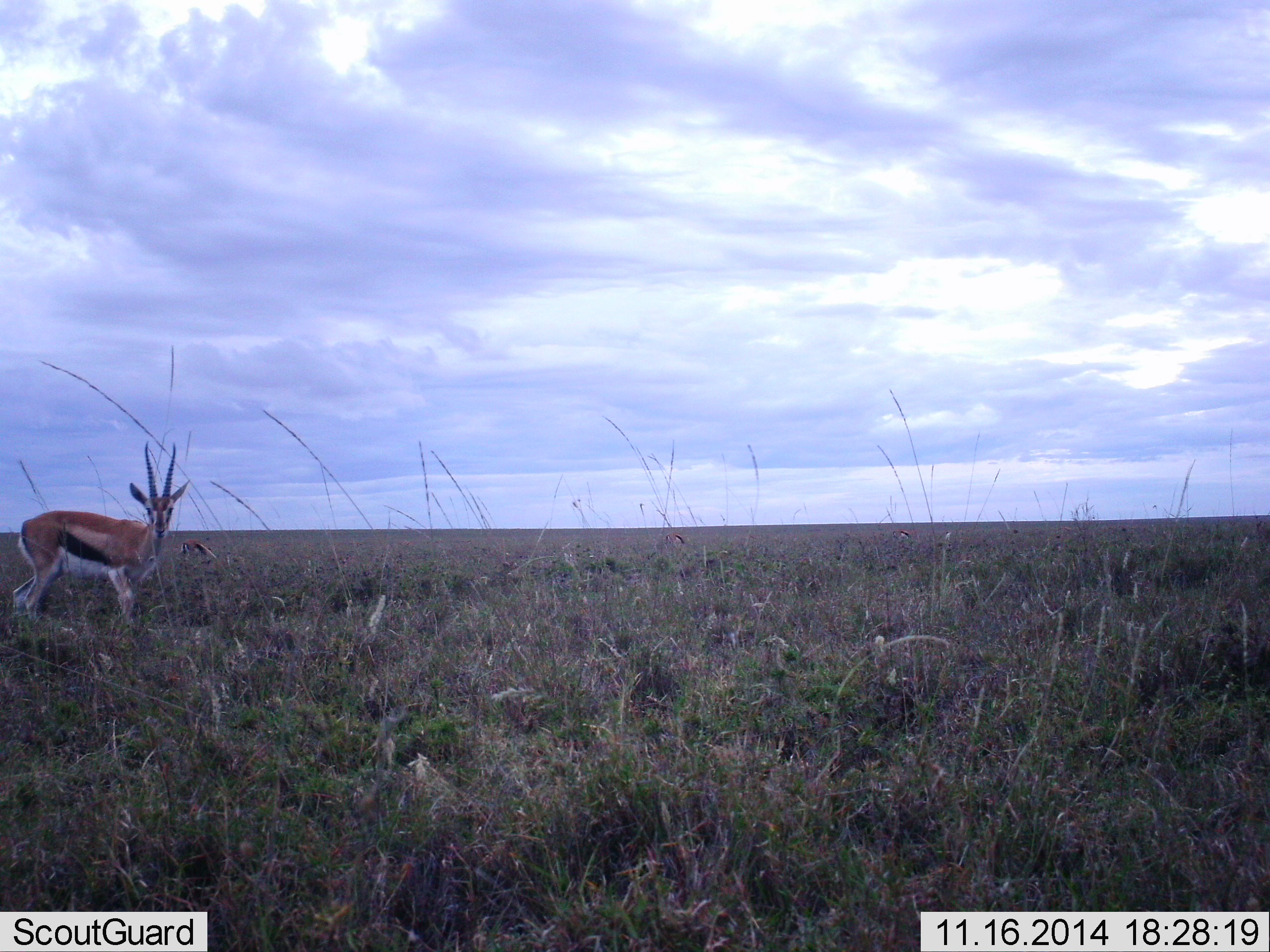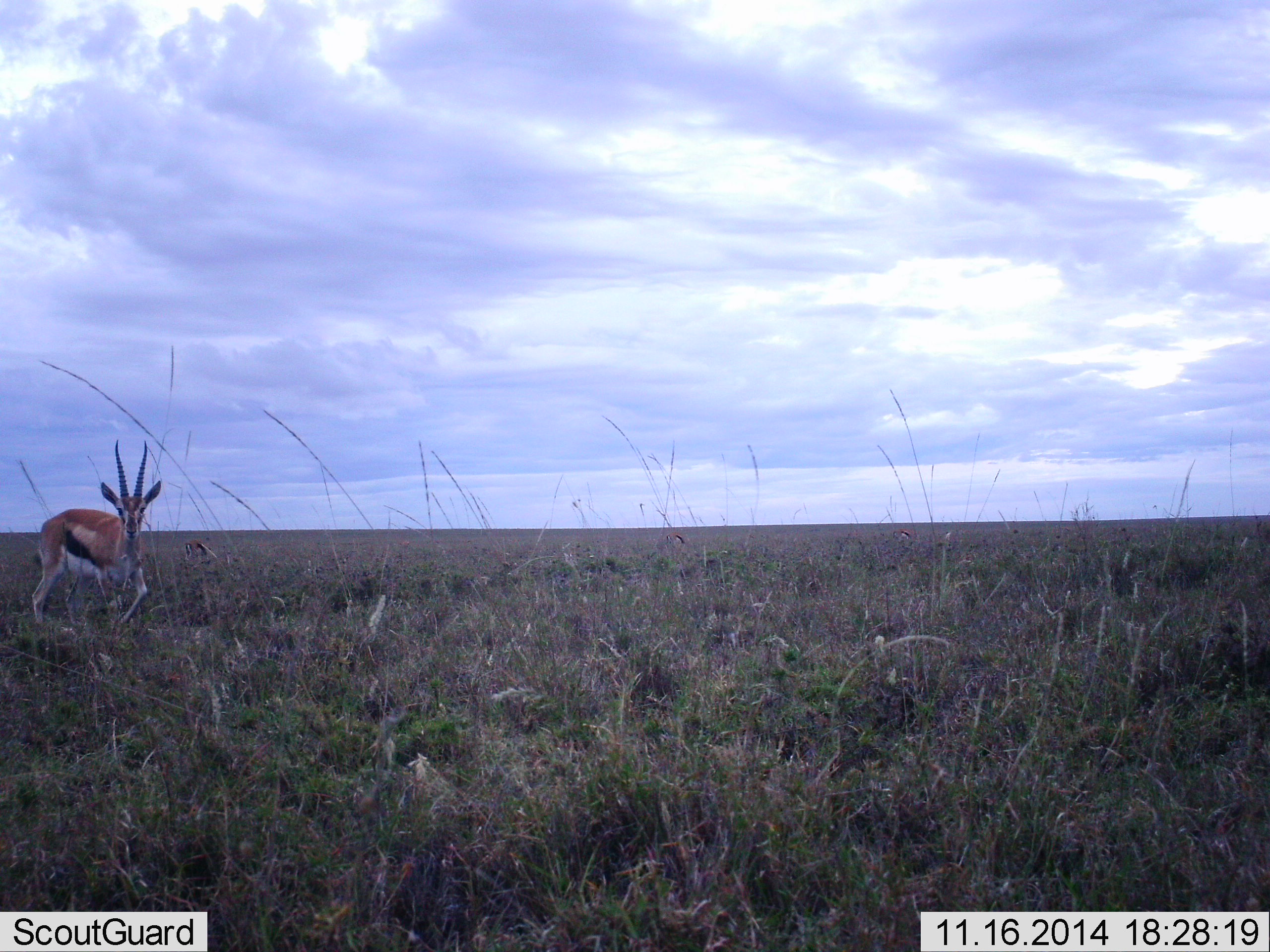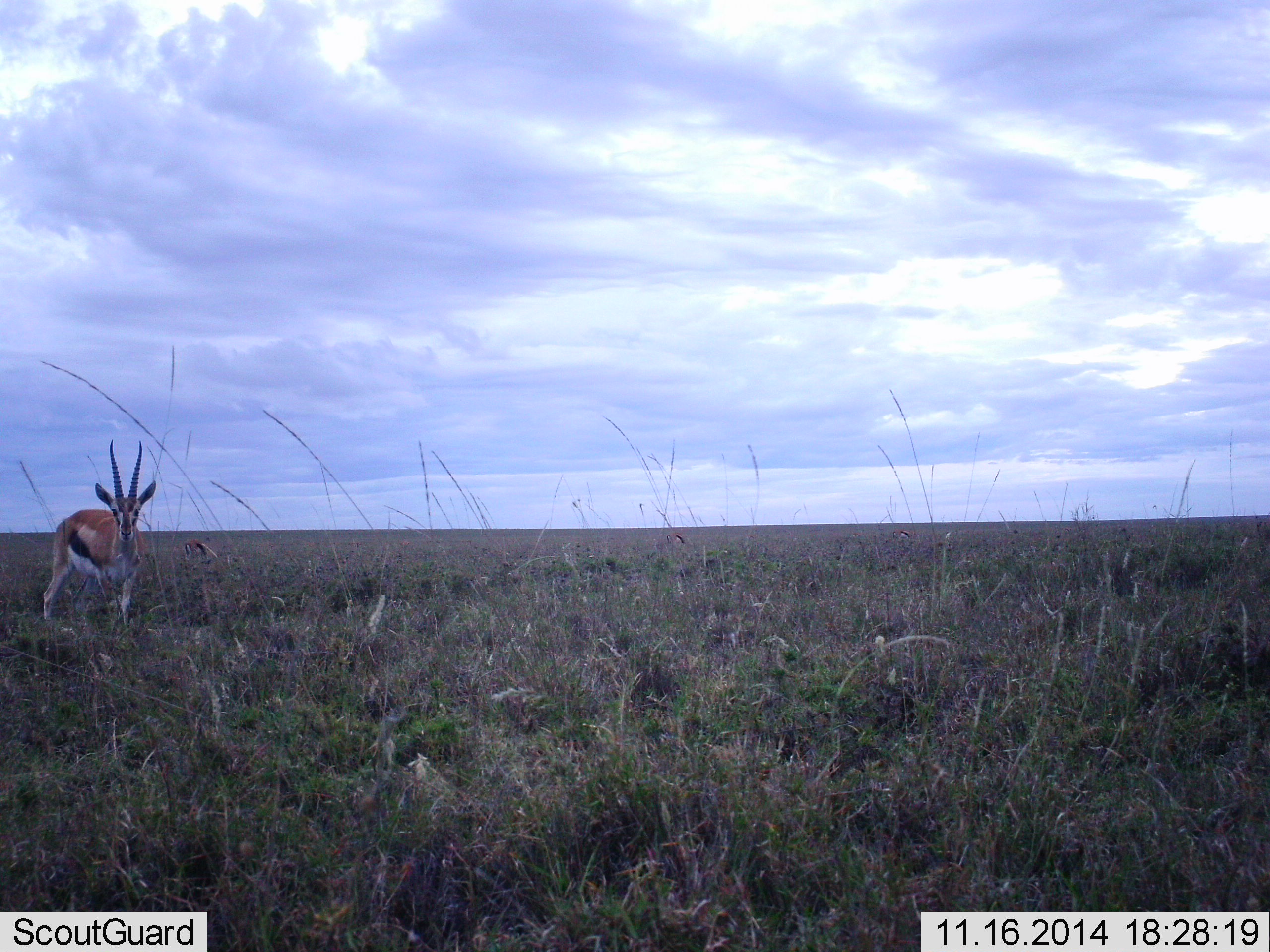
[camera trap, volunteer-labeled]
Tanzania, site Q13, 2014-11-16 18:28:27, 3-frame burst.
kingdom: Animalia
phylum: Chordata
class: Mammalia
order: Artiodactyla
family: Bovidae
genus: Eudorcas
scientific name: Eudorcas thomsonii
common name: thomson's gazelle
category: gazellethomsons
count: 1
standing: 60%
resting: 0%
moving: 40%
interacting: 0%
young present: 0%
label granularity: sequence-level